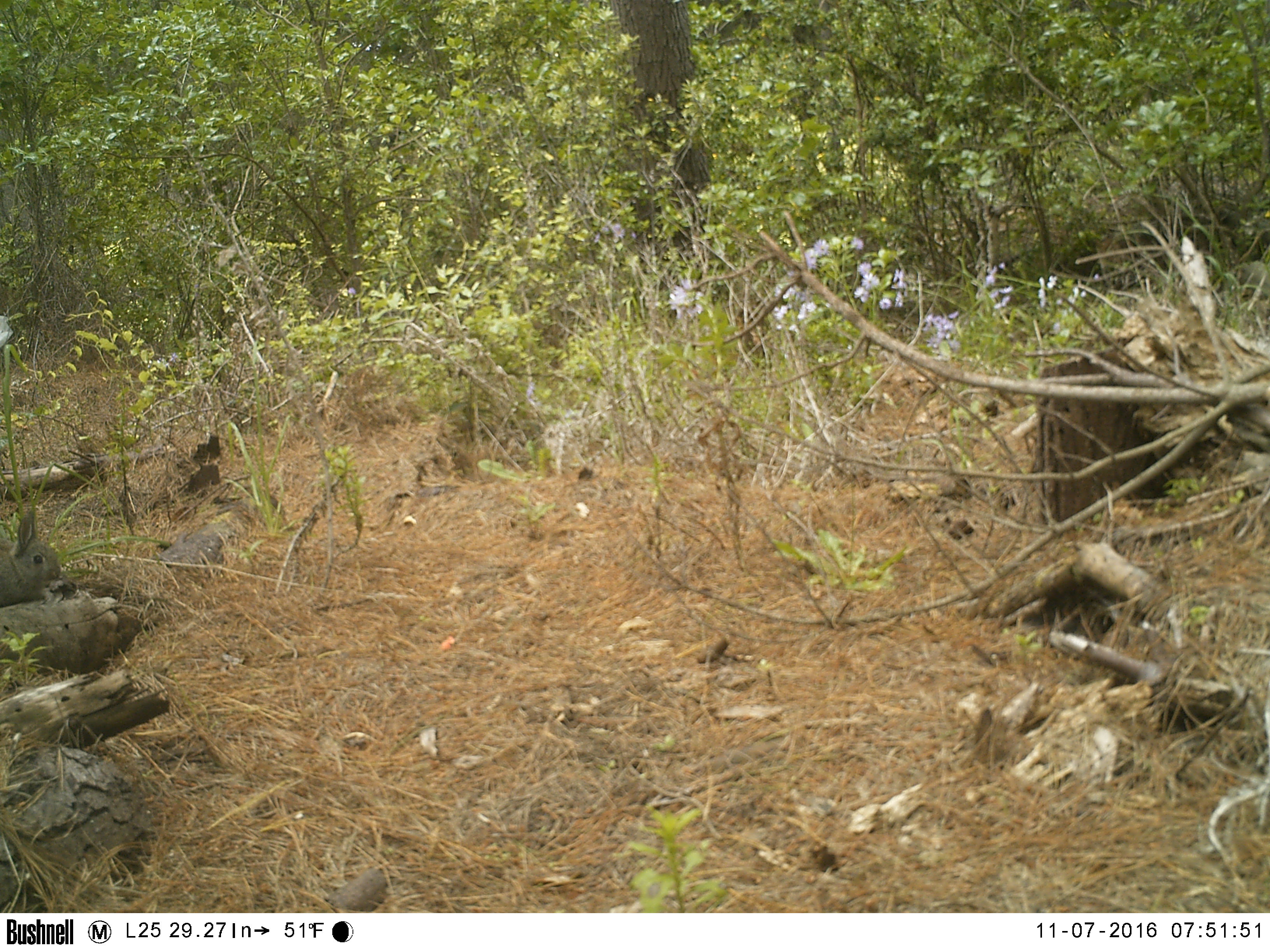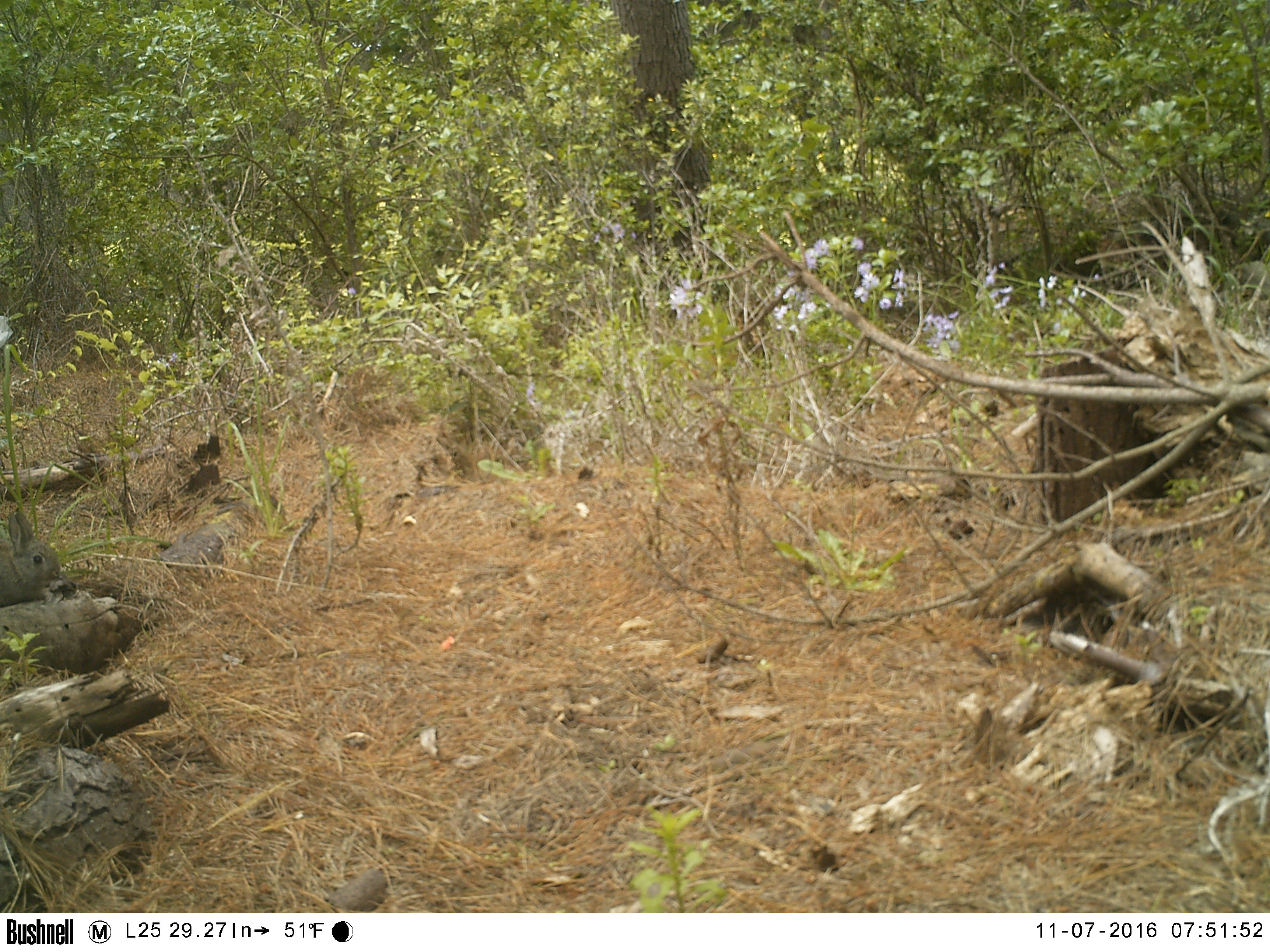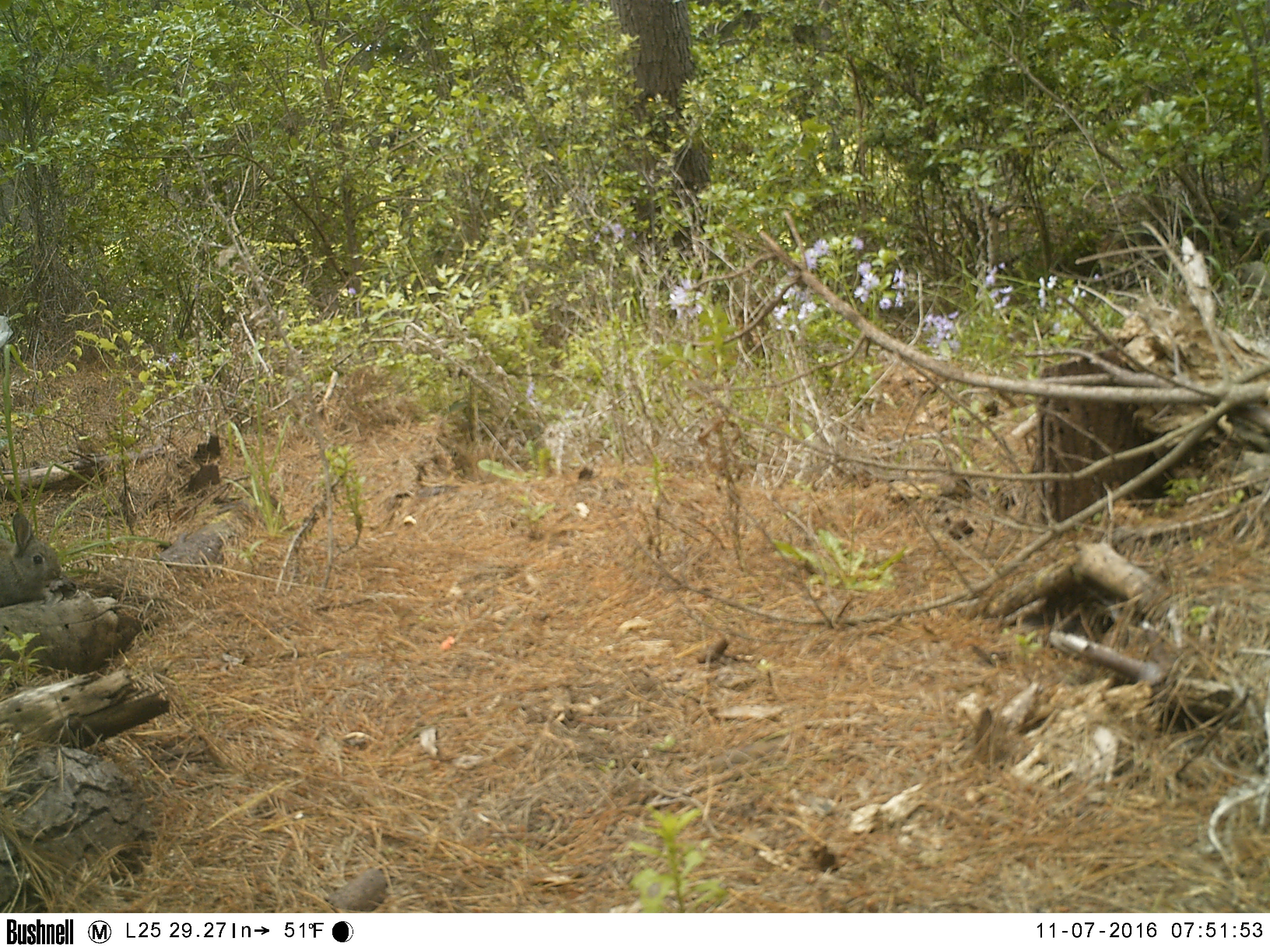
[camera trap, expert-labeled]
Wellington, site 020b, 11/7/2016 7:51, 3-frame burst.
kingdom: Animalia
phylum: Chordata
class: Mammalia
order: Lagomorpha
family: Leporidae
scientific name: Leporidae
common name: rabbit